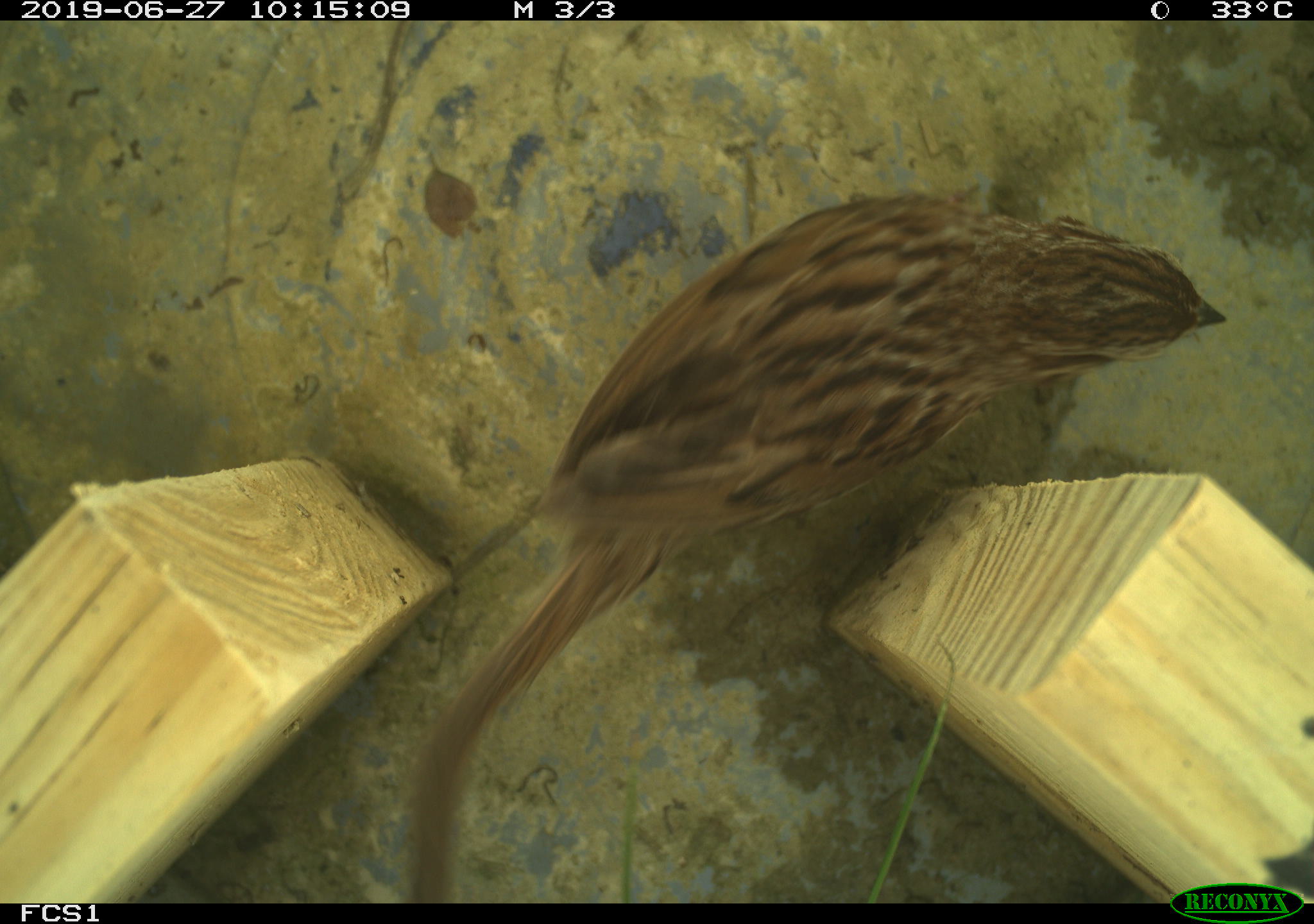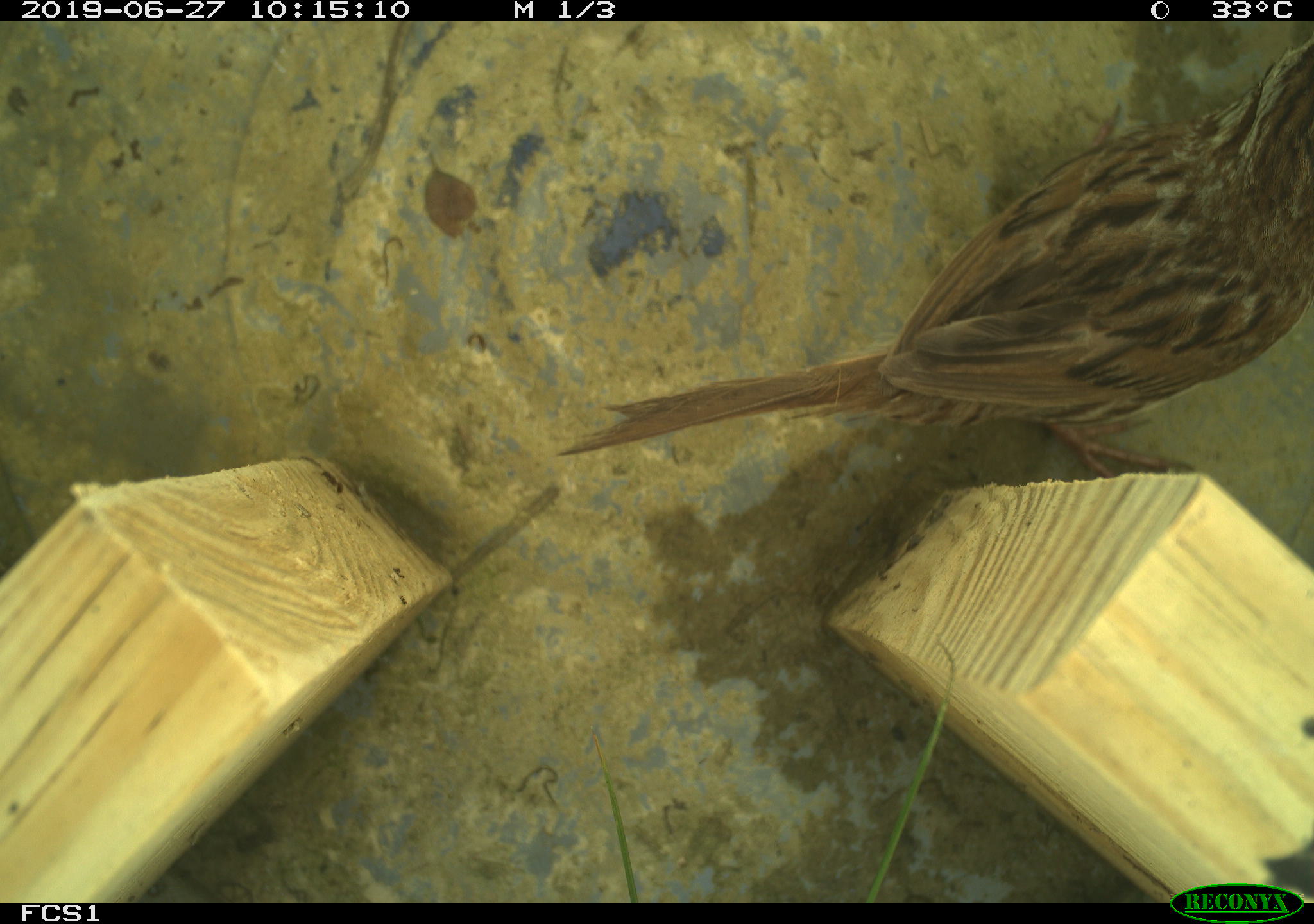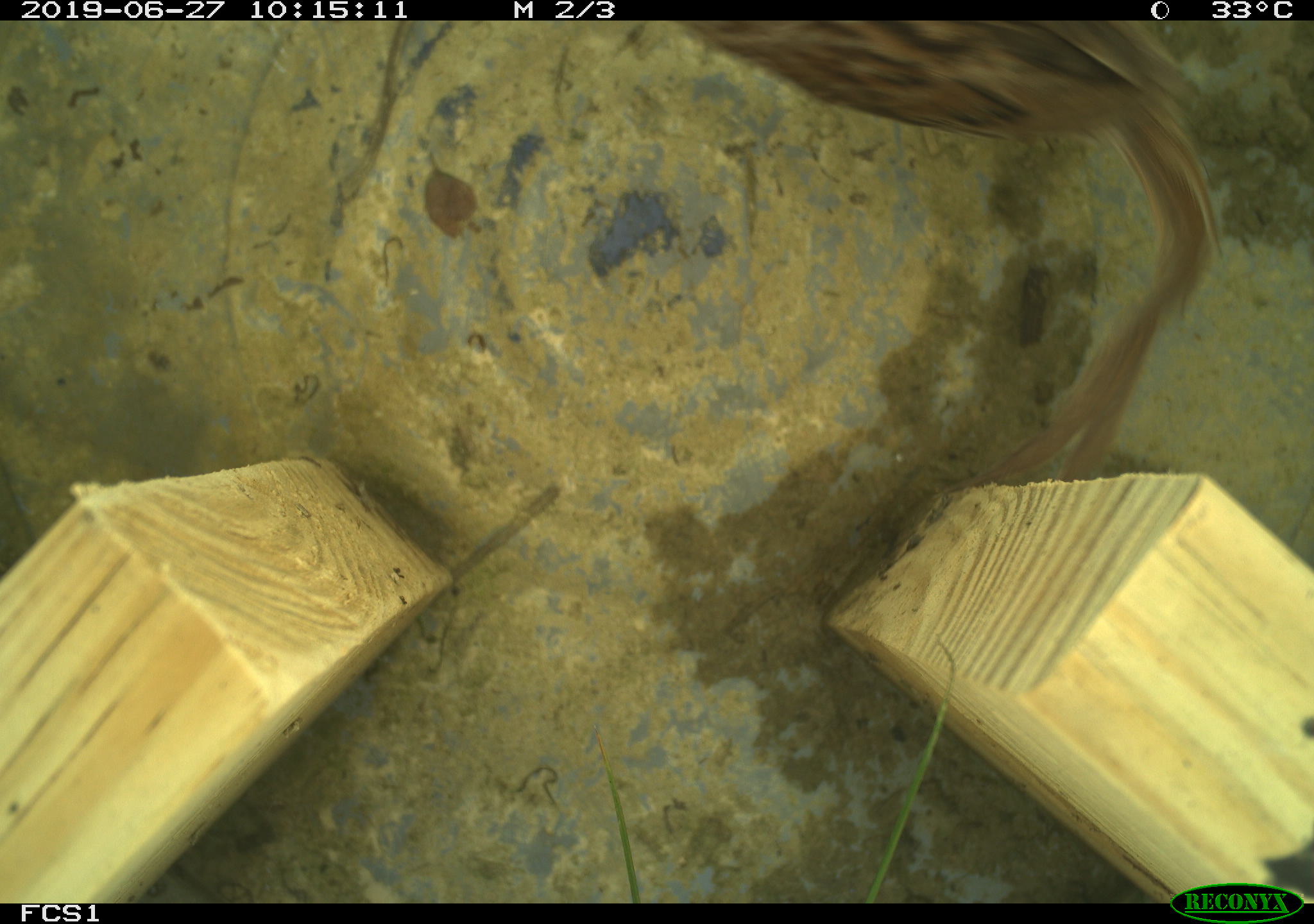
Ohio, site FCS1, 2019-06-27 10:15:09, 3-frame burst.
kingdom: Animalia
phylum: Chordata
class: Aves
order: Passeriformes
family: Passerellidae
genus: Melospiza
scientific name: Melospiza melodia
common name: song sparrow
Song sparrow (Melospiza melodia).